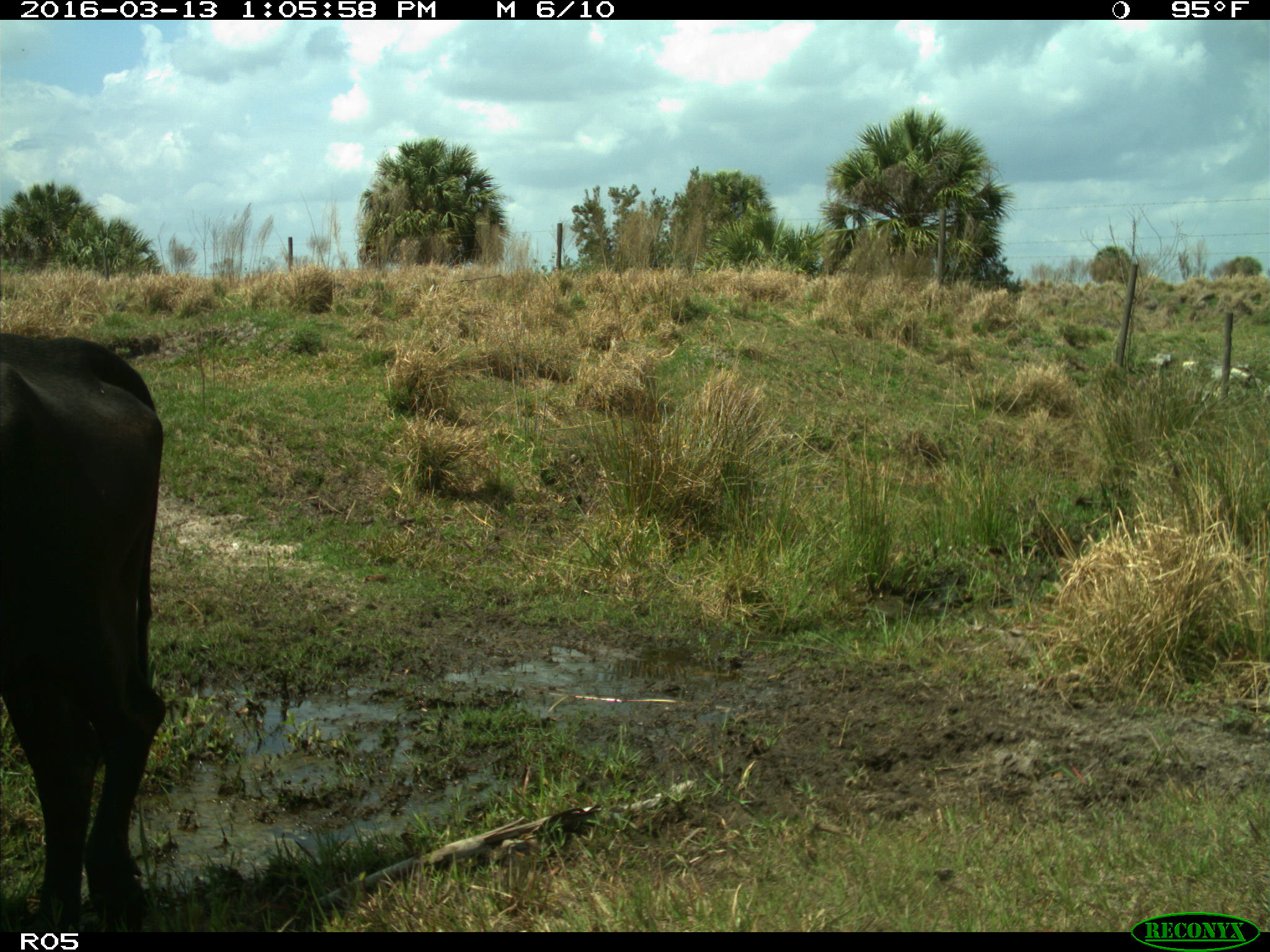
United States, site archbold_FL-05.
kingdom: Animalia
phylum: Chordata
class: Mammalia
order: Artiodactyla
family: Bovidae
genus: Bos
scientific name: Bos taurus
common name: domestic cow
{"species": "Bos taurus (domestic cow)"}